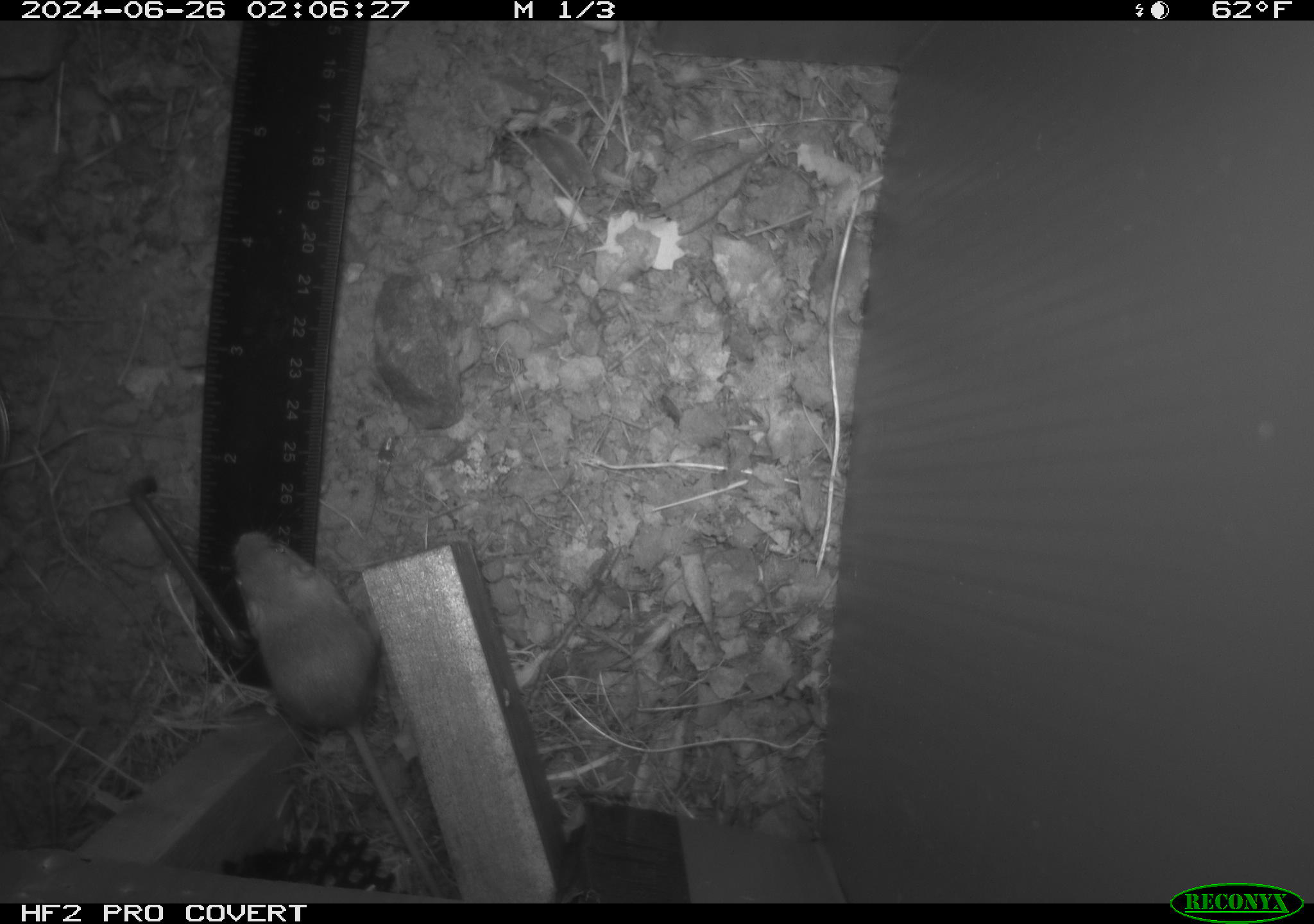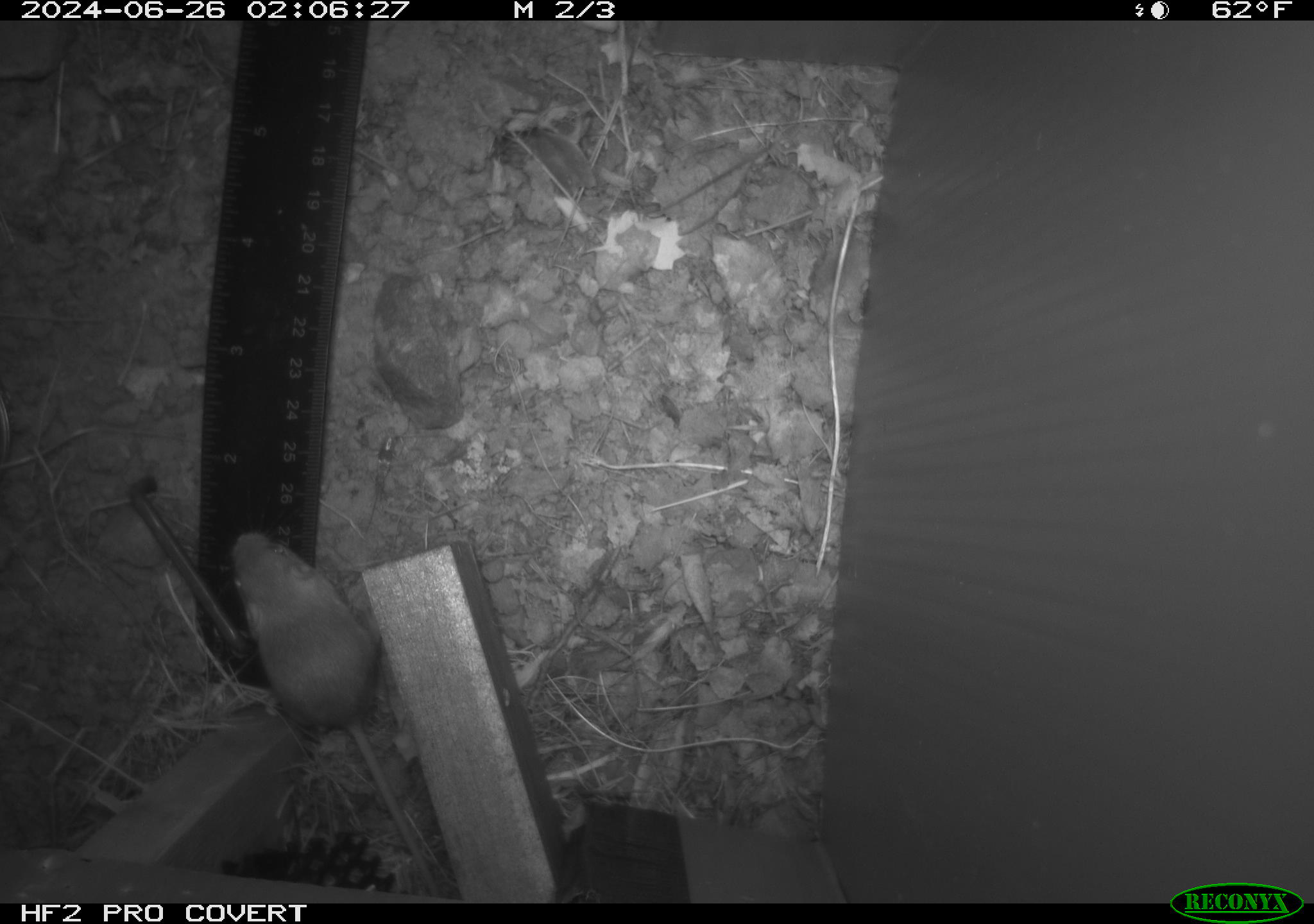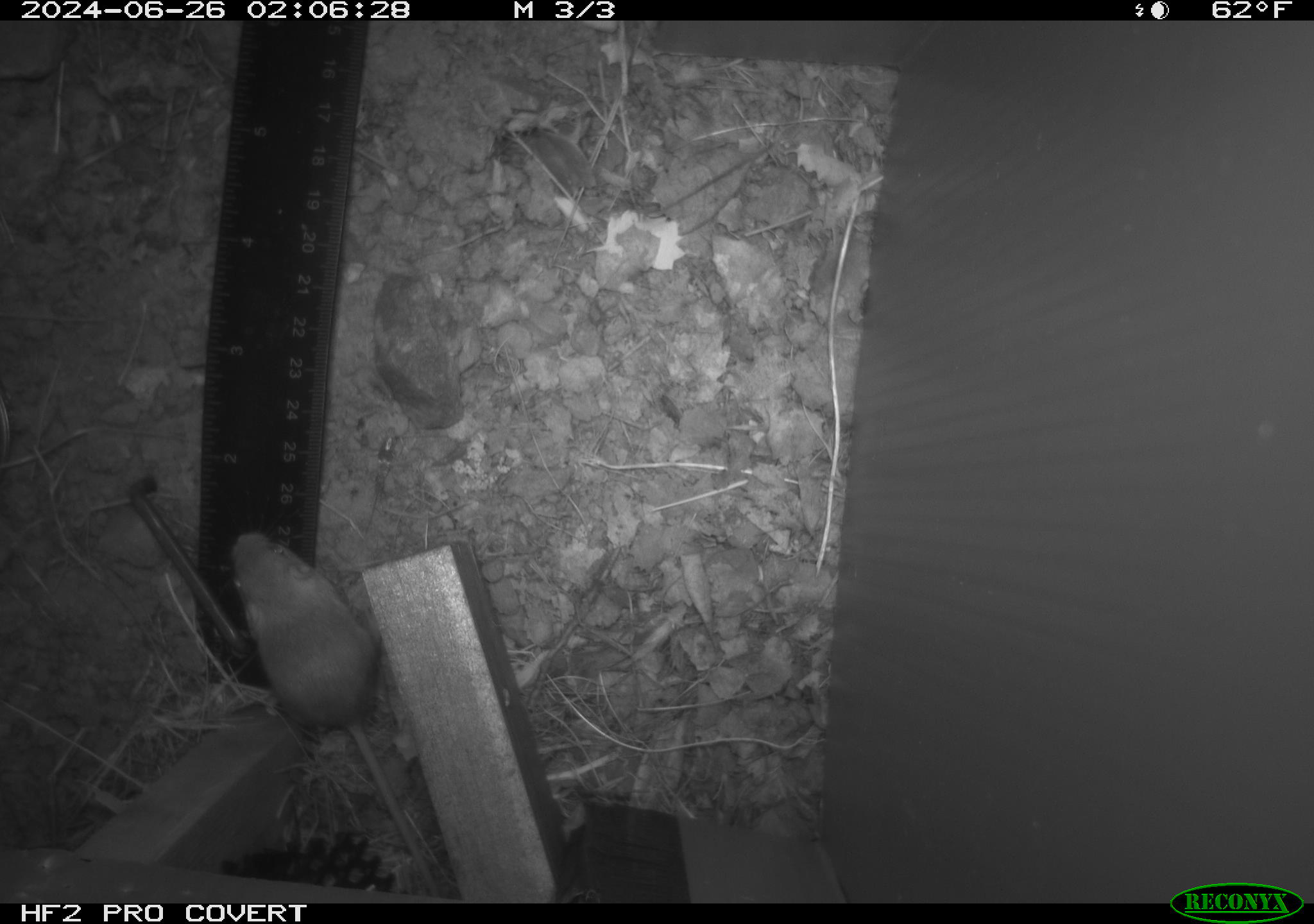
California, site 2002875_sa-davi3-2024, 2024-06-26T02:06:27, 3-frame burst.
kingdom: Animalia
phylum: Chordata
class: Mammalia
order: Rodentia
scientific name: Rodentia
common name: mouse species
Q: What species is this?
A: Mouse species (Rodentia).